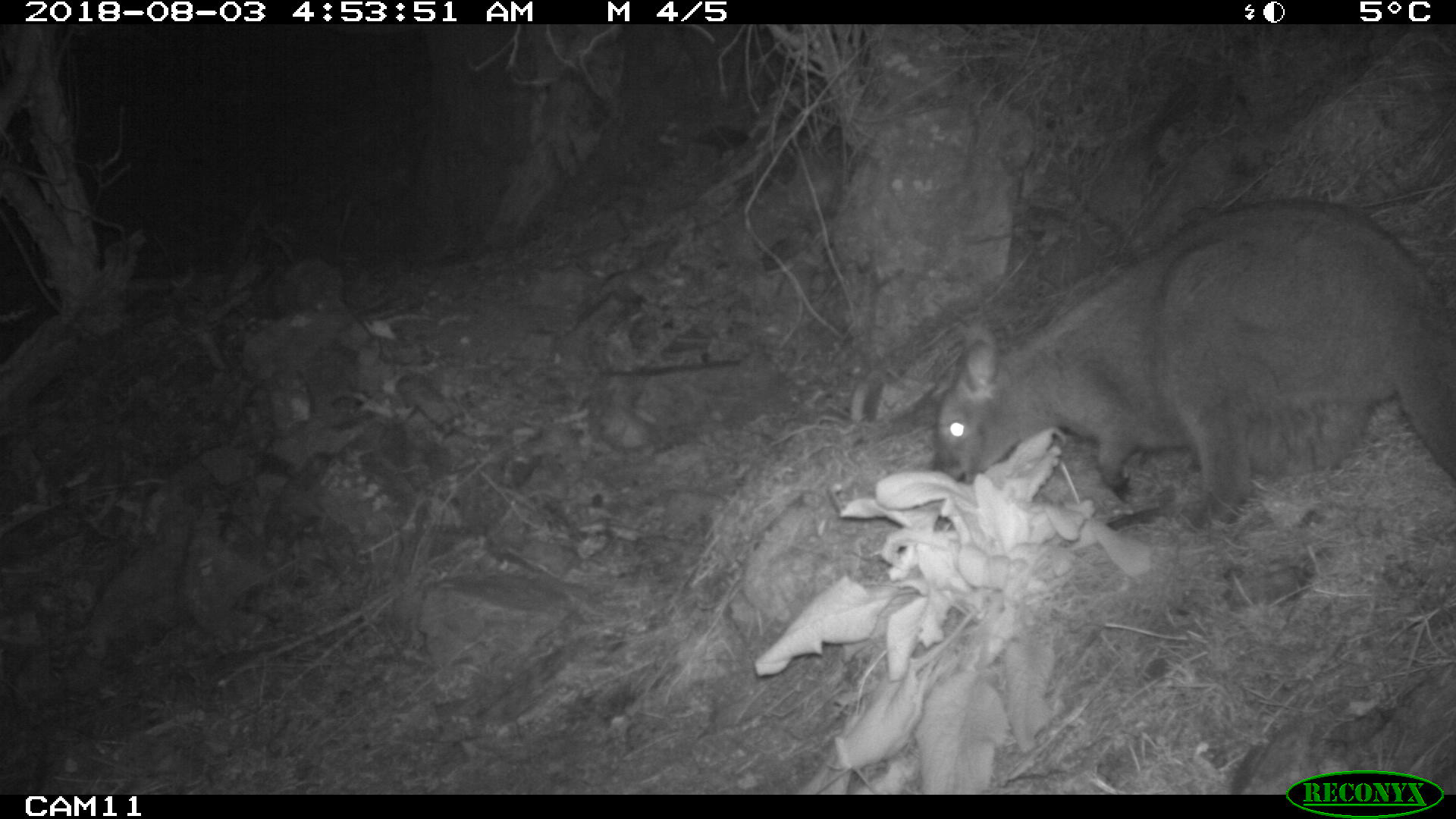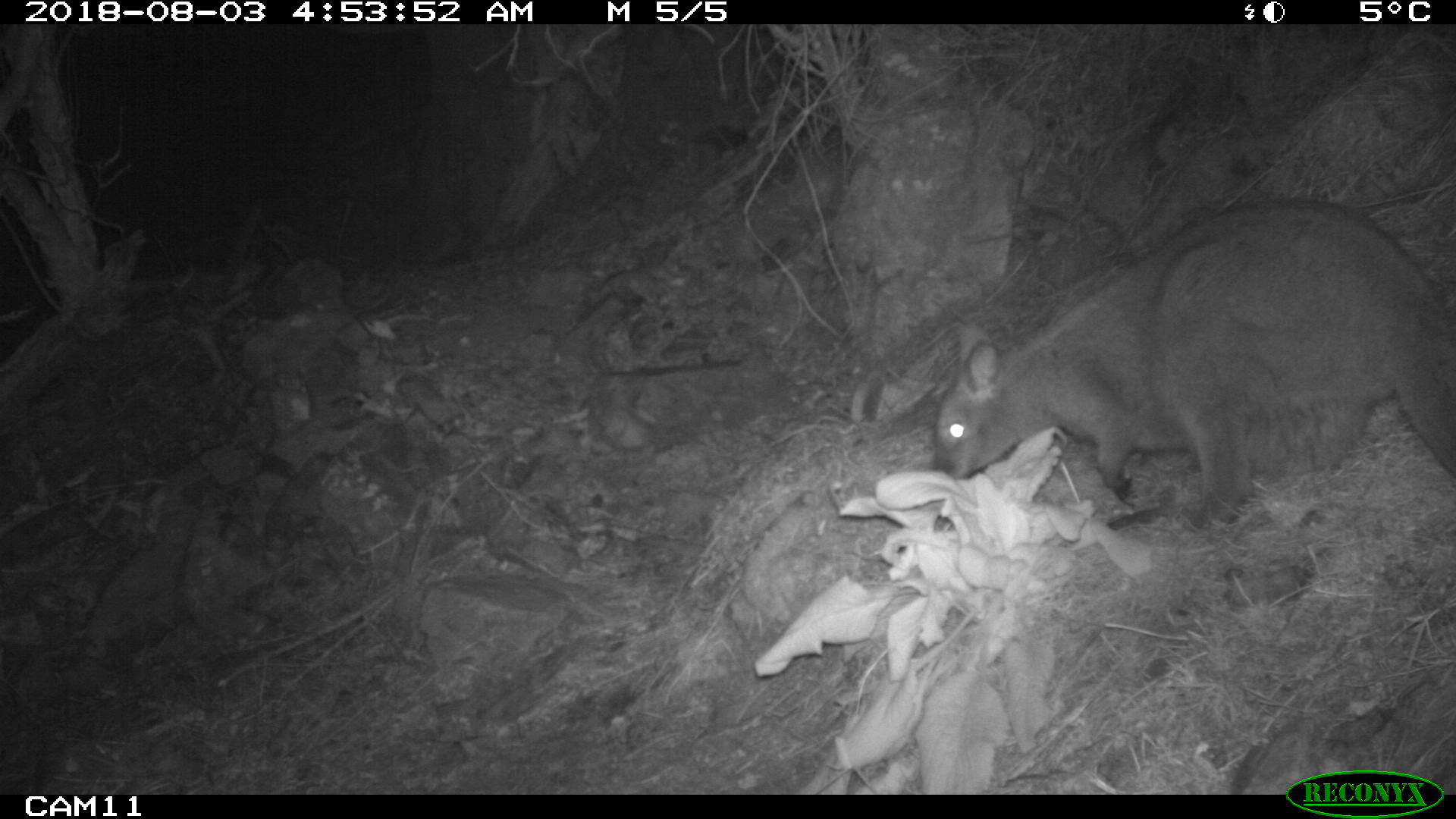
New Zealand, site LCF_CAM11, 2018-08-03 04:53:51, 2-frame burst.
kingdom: Animalia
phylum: Chordata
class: Mammalia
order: Diprotodontia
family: Macropodidae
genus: Notamacropus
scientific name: Notamacropus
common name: wallaby